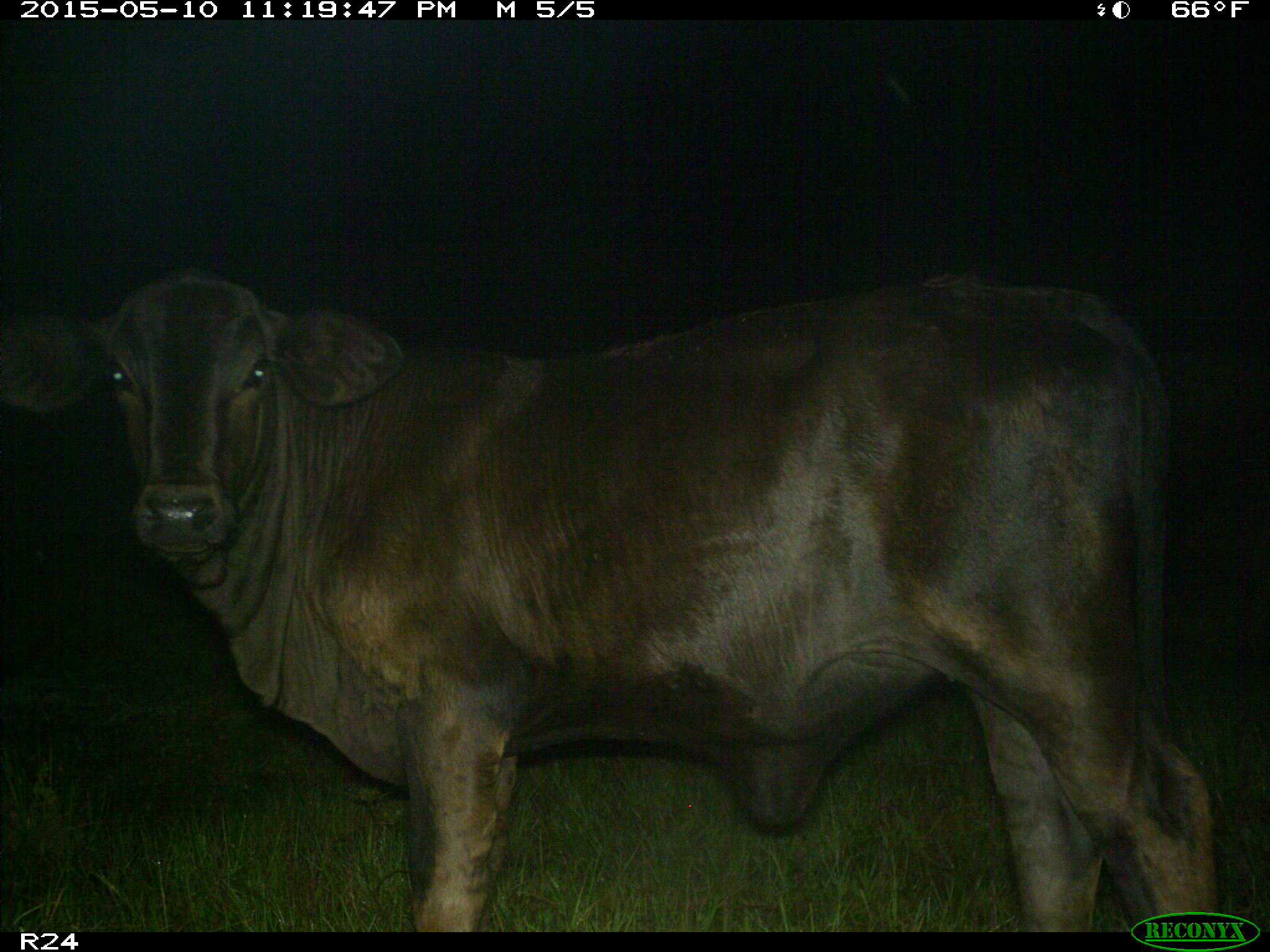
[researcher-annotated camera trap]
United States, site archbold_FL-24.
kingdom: Animalia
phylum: Chordata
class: Mammalia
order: Artiodactyla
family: Bovidae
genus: Bos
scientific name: Bos taurus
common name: domestic cow